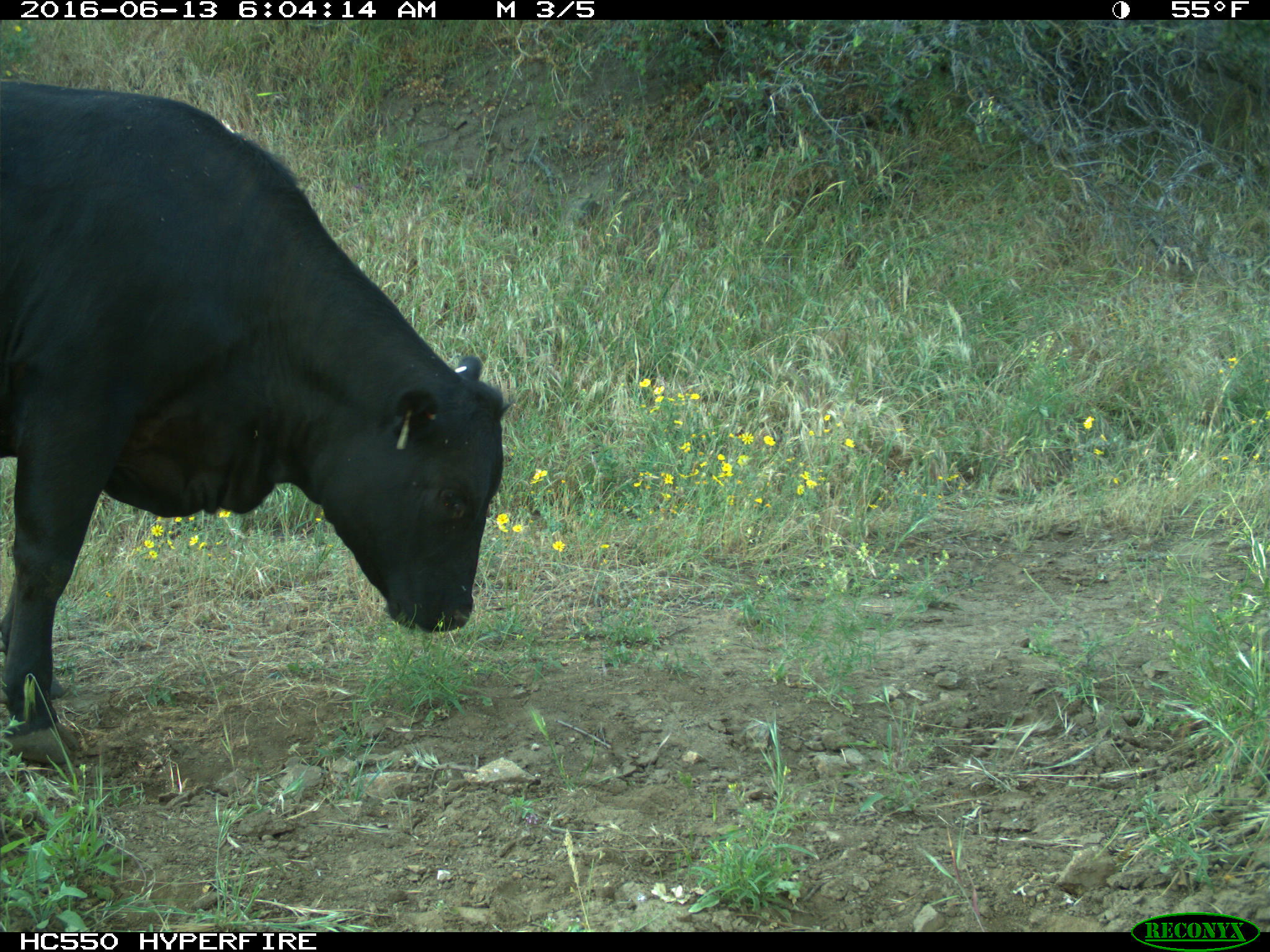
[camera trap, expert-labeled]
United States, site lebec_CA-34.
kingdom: Animalia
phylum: Chordata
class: Mammalia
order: Artiodactyla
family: Bovidae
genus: Bos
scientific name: Bos taurus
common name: domestic cow